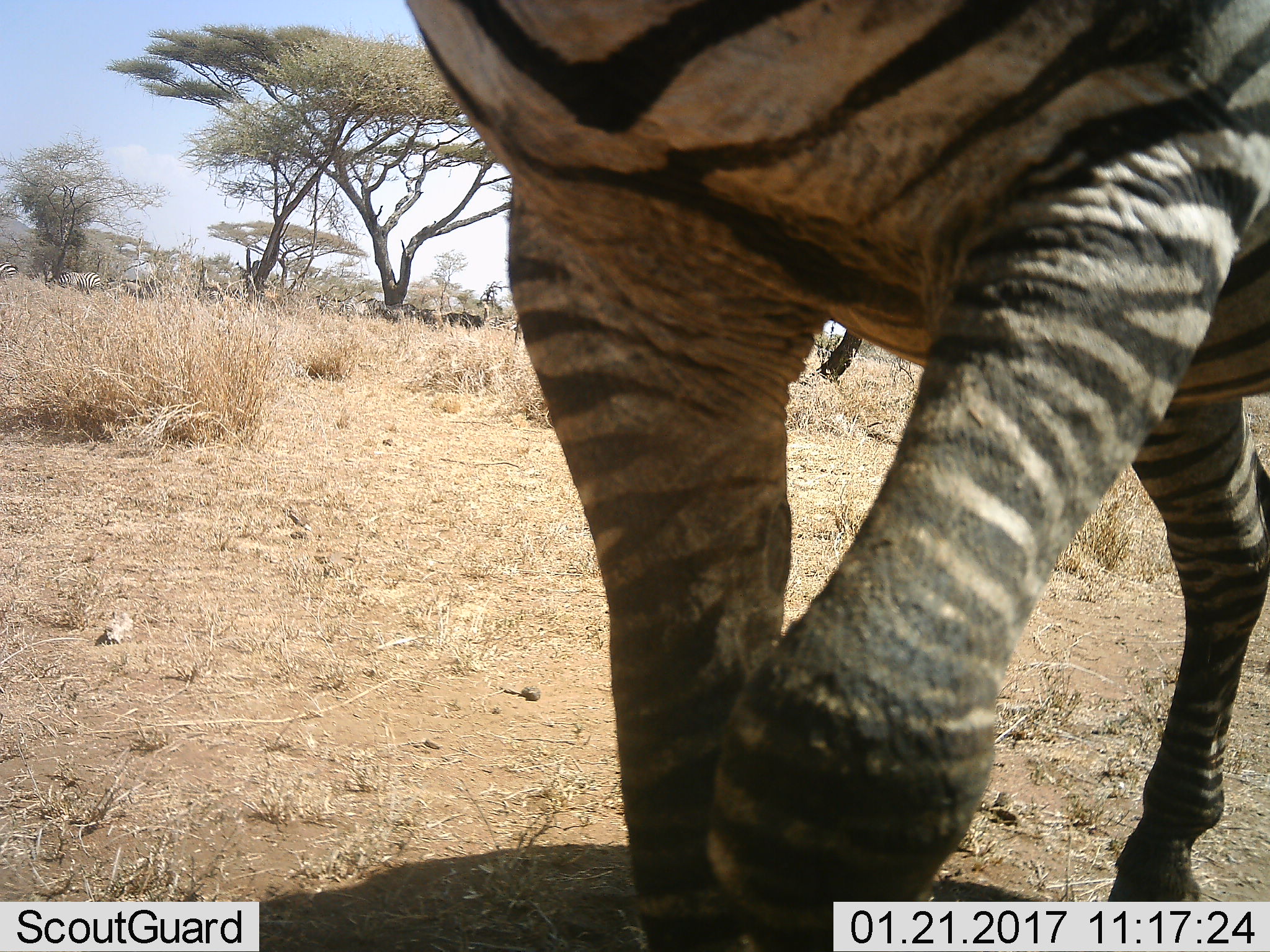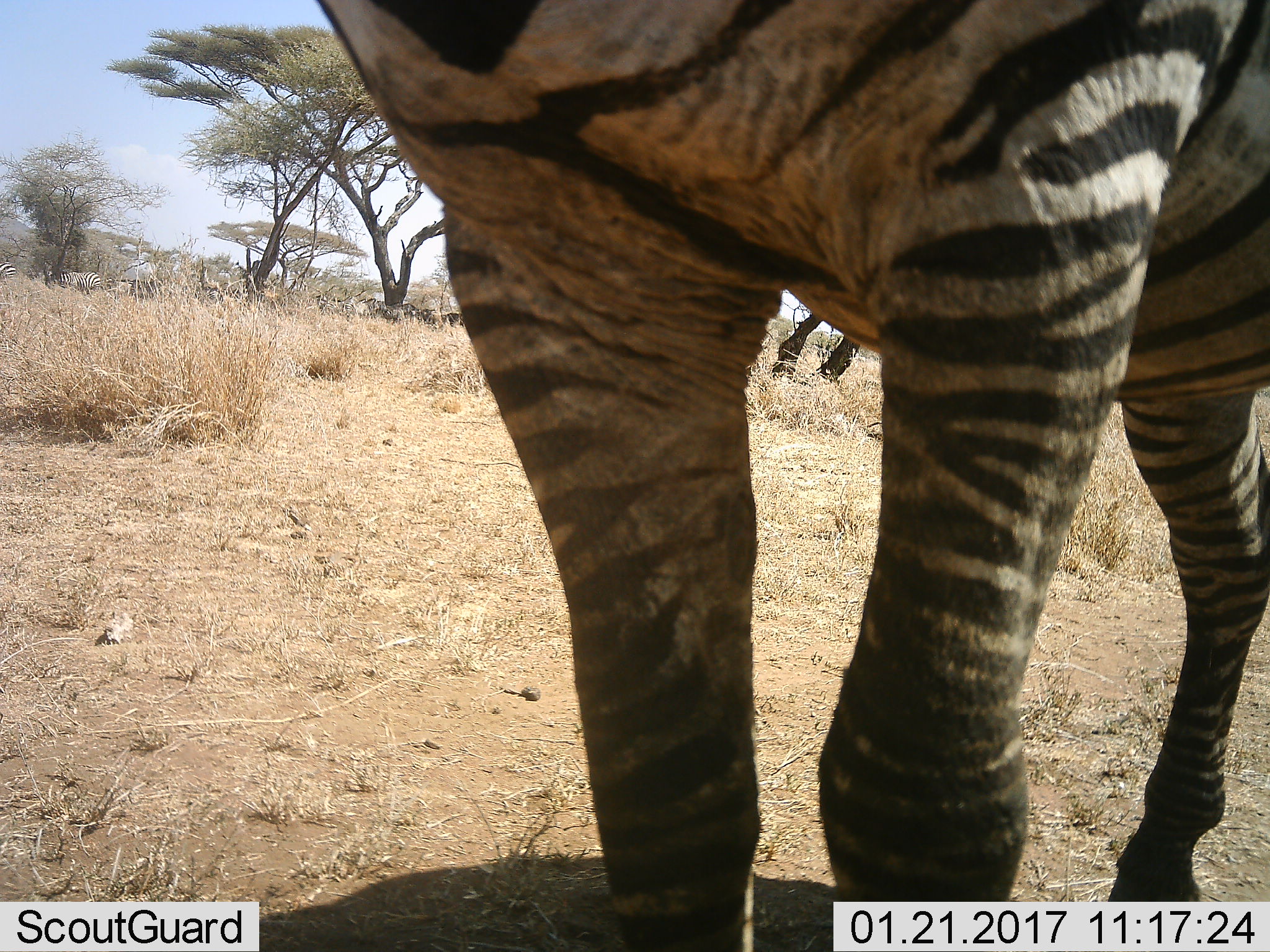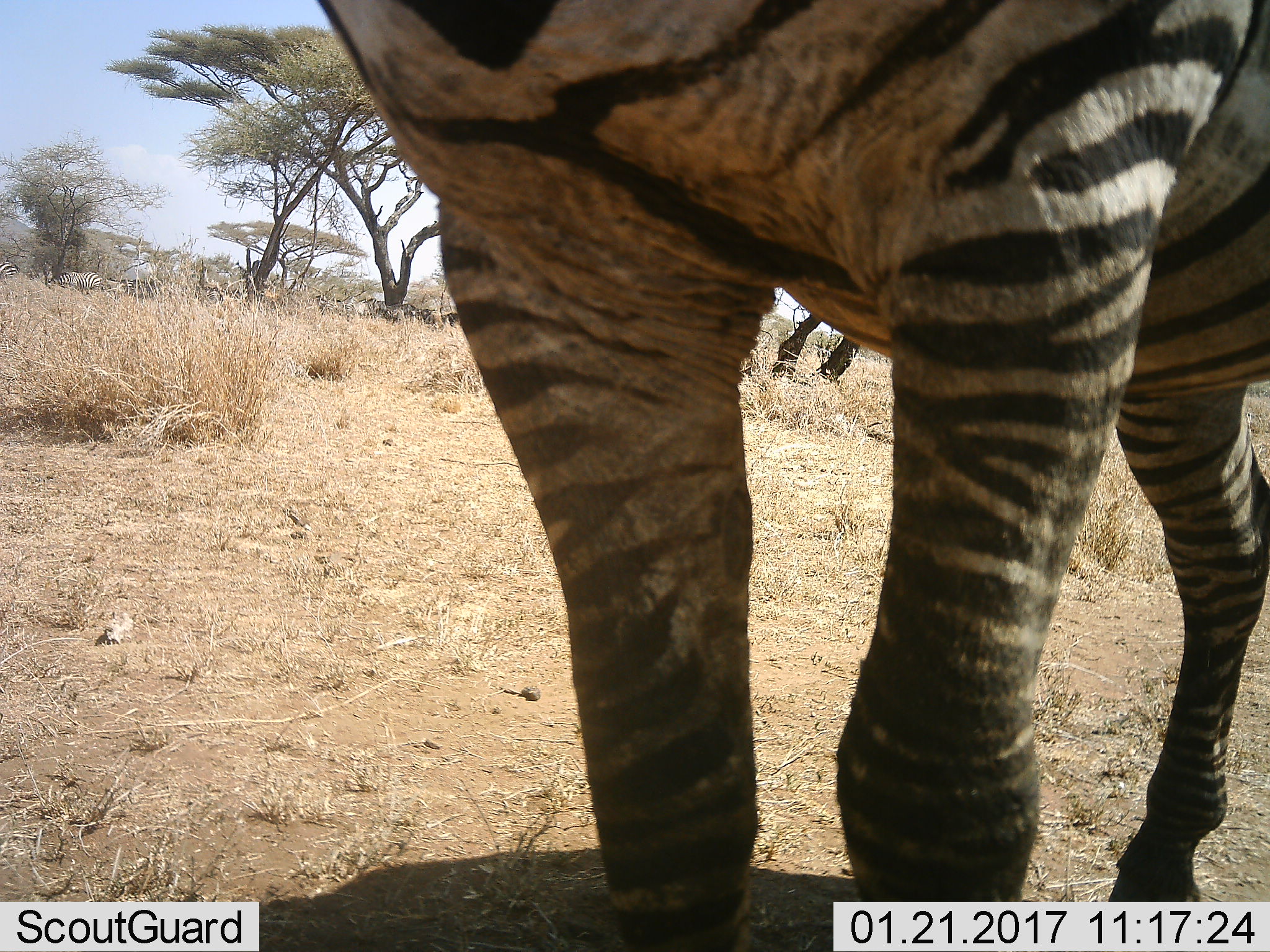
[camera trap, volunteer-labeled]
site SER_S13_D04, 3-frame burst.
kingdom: Animalia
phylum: Chordata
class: Mammalia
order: Perissodactyla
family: Equidae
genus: Equus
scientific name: Equus quagga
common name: plains zebra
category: zebraplains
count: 1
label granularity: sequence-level